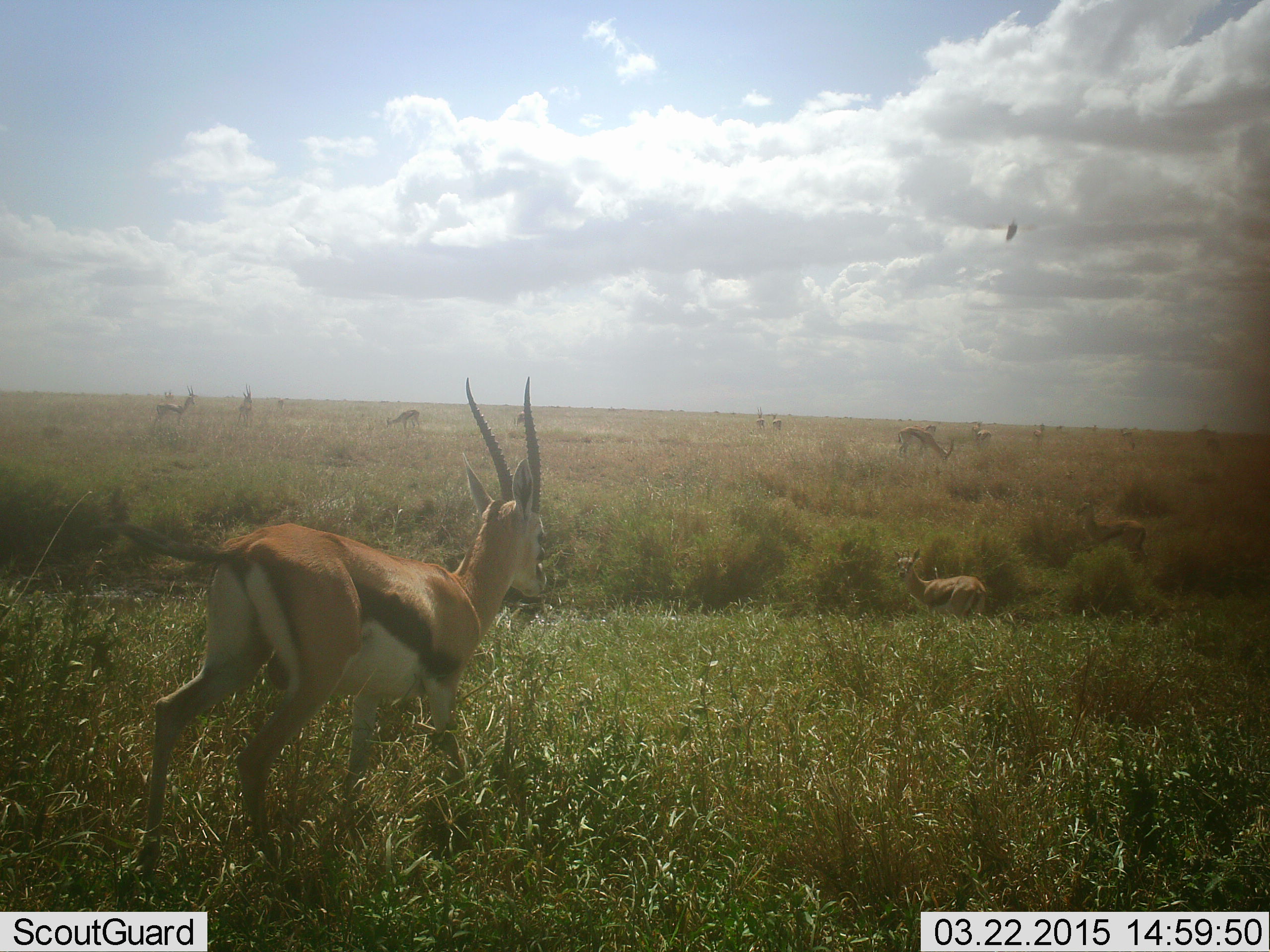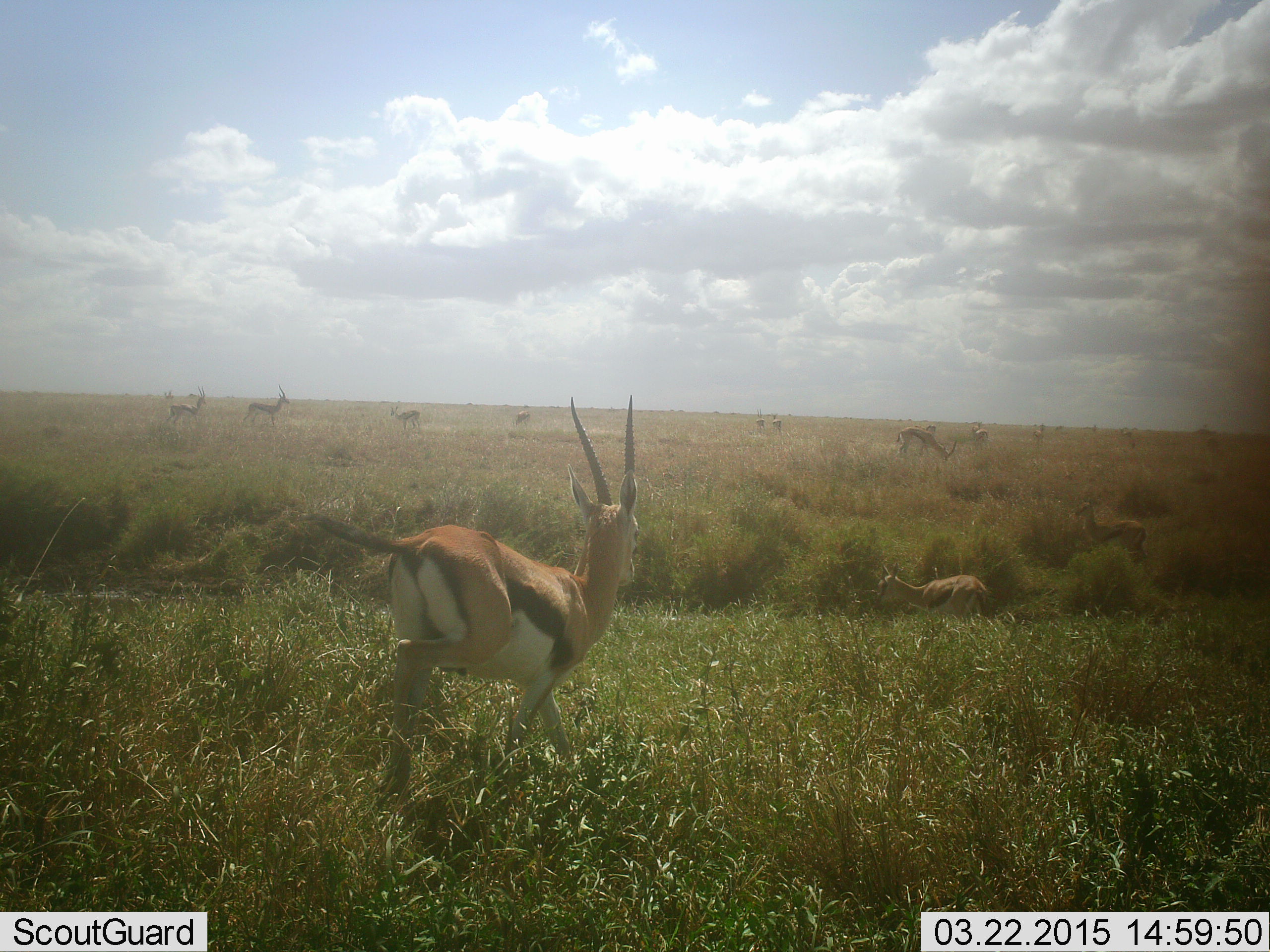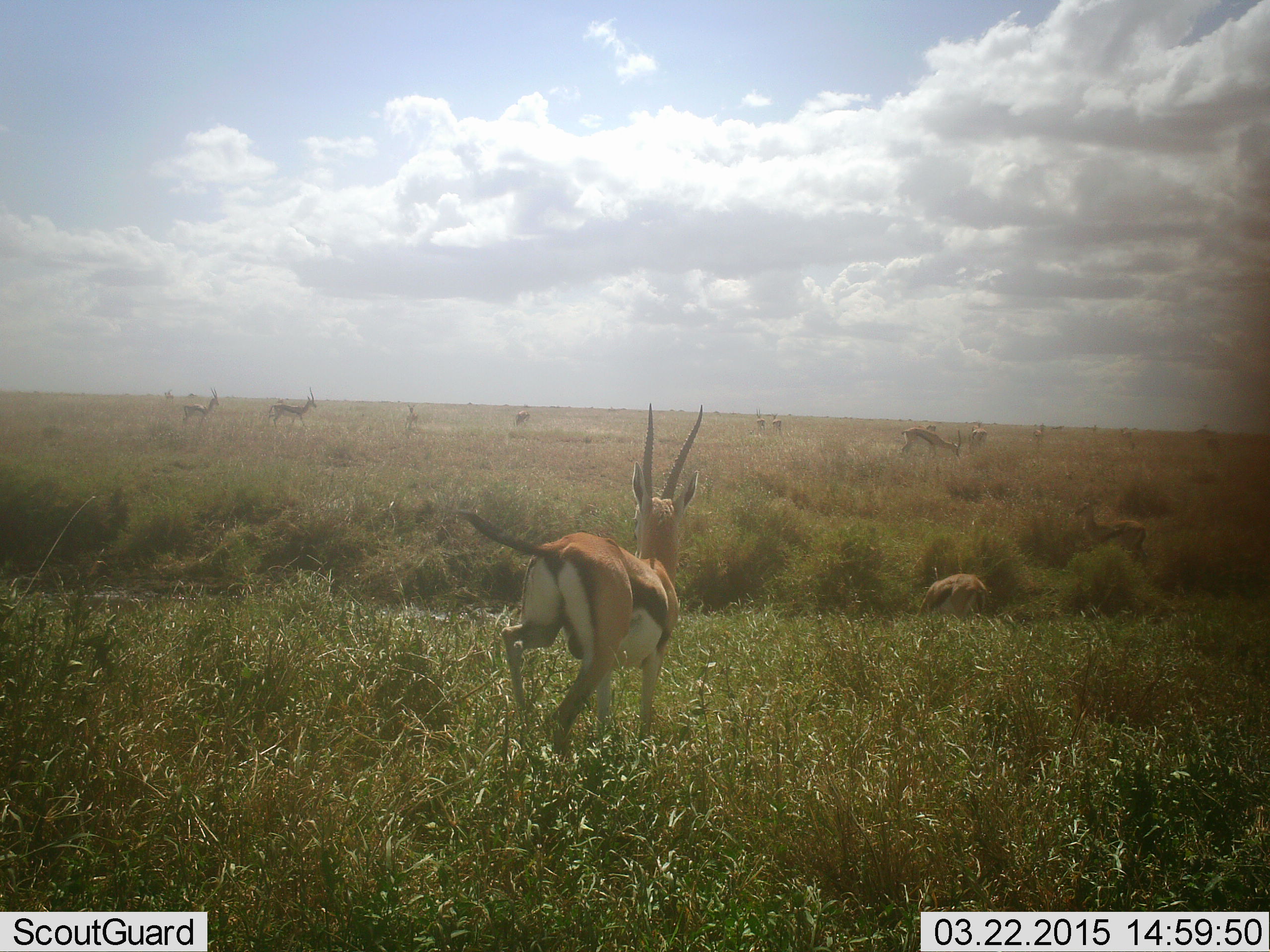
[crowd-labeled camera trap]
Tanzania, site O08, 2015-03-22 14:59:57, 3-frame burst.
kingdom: Animalia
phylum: Chordata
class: Mammalia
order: Artiodactyla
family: Bovidae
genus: Eudorcas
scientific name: Eudorcas thomsonii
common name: thomson's gazelle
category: gazellethomsons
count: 11-50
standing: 69%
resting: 0%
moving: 77%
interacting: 0%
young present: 0%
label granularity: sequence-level